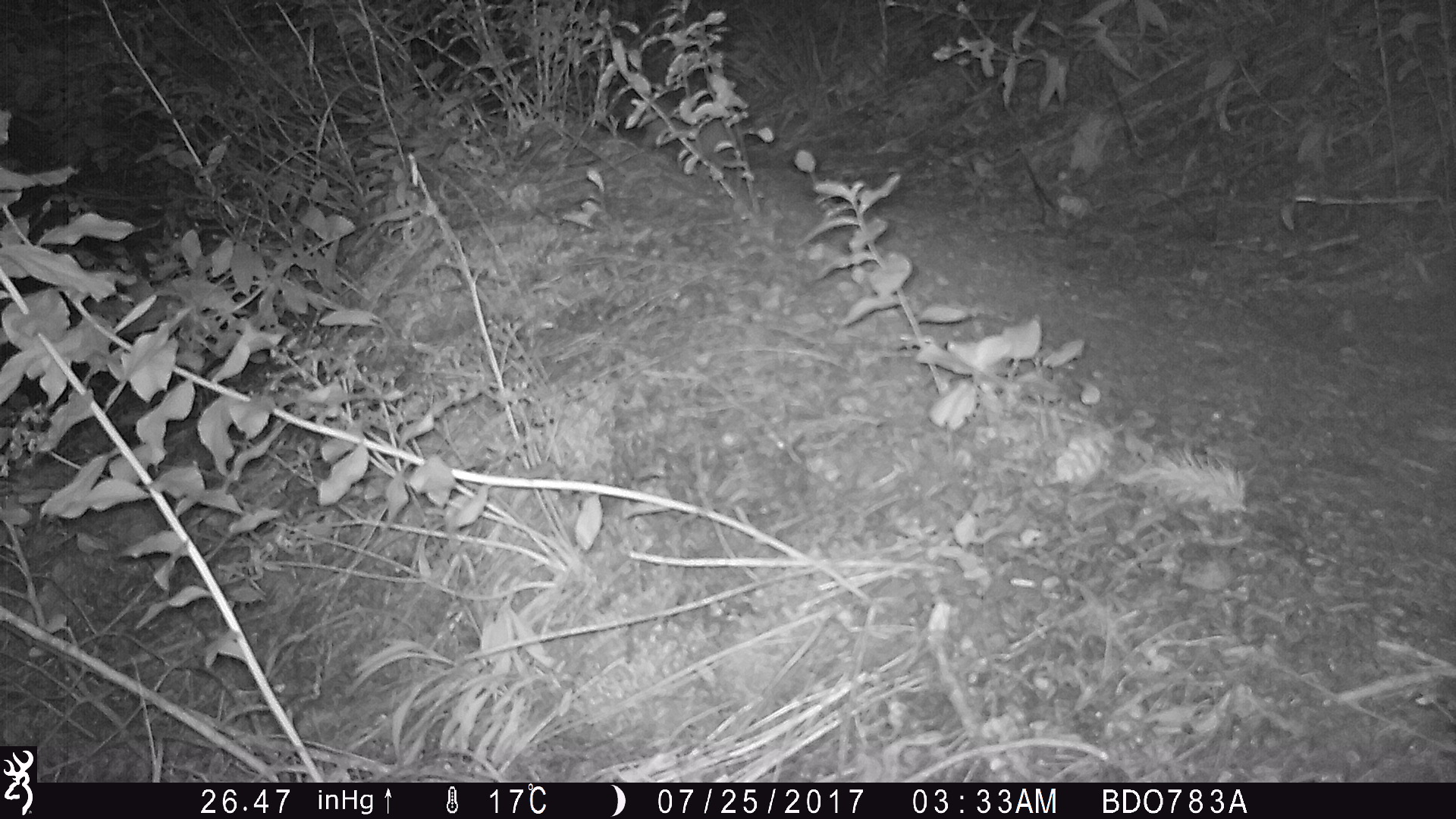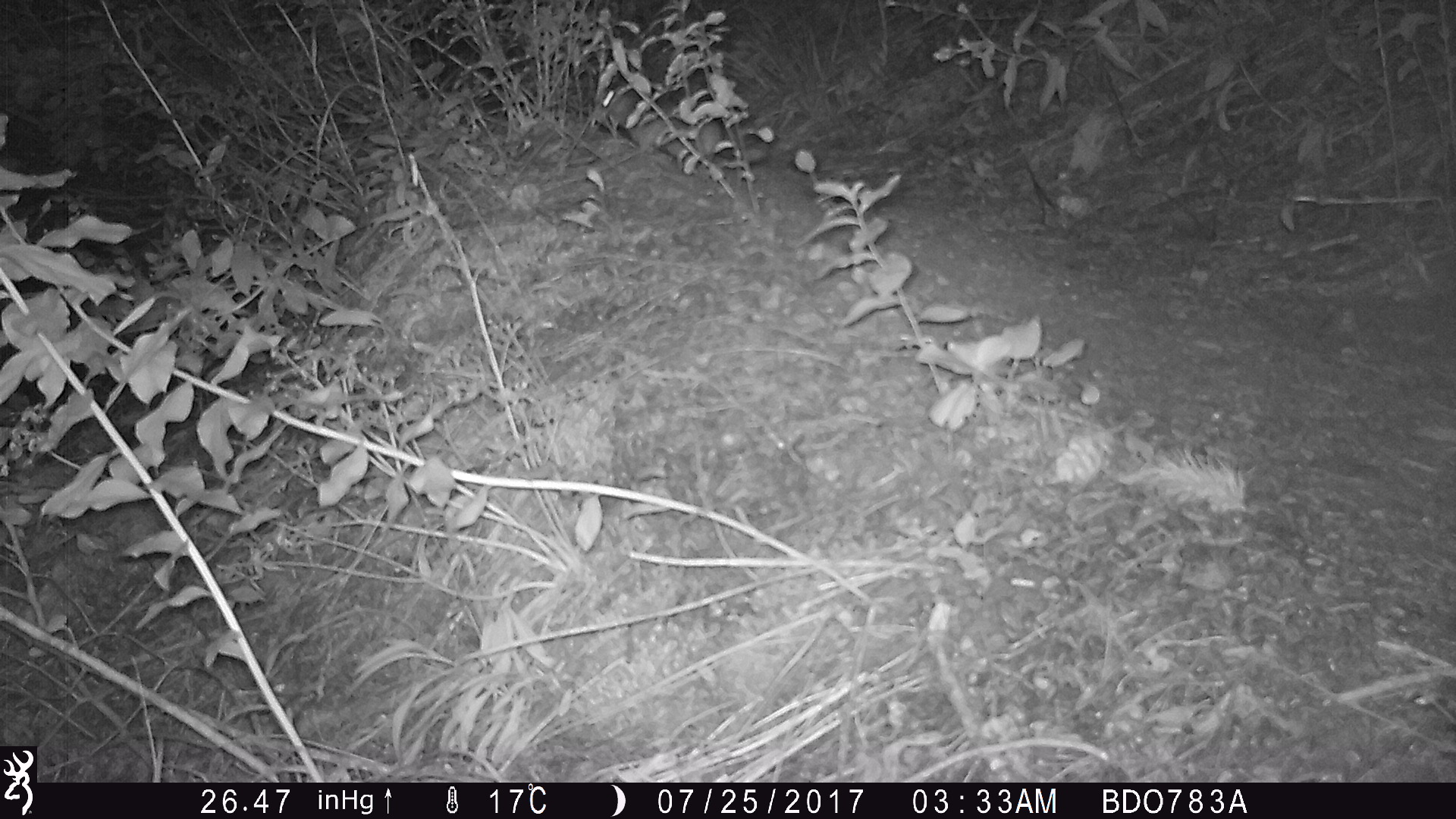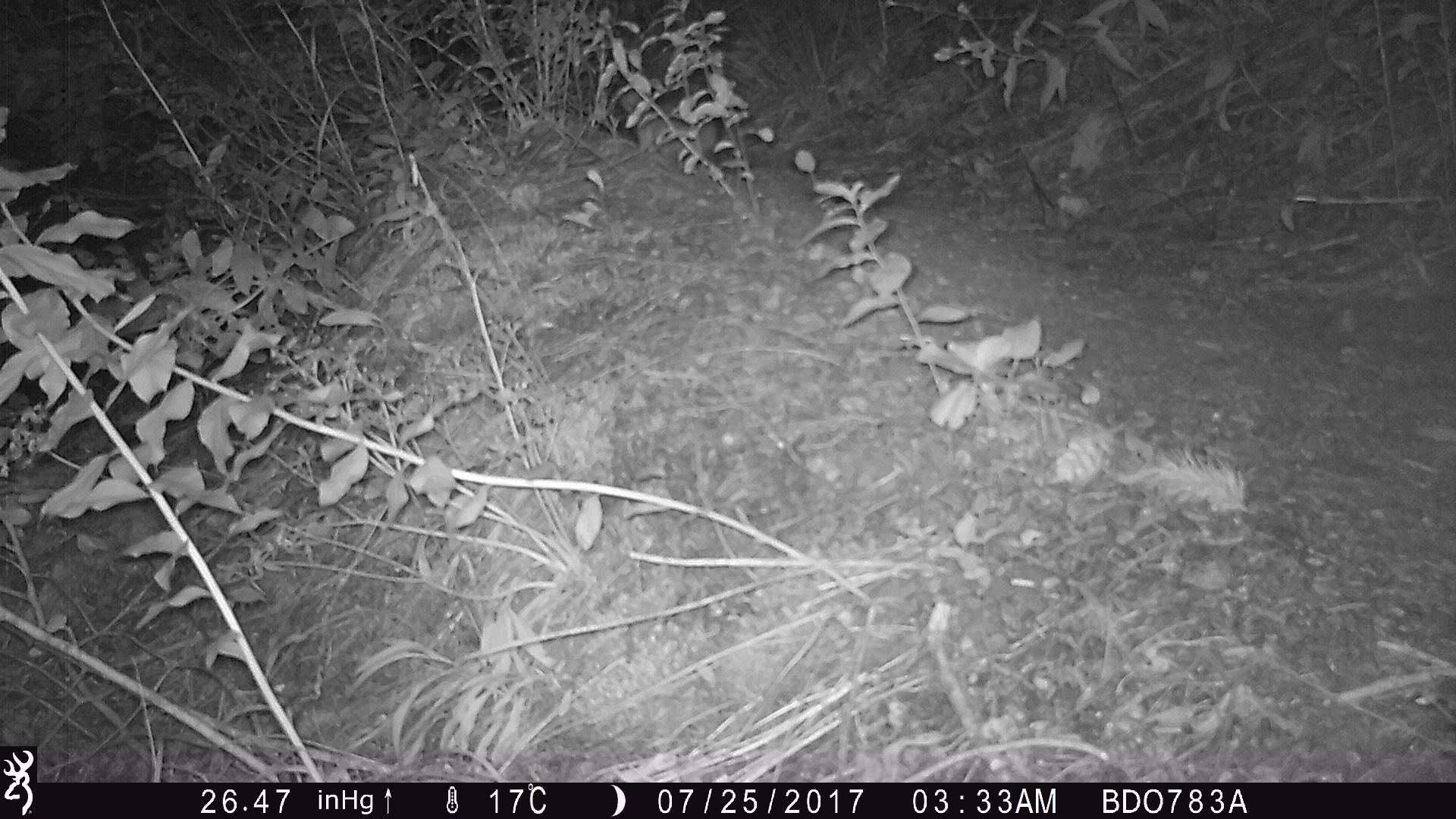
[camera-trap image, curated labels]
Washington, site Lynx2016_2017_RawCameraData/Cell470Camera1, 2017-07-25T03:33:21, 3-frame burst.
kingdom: Animalia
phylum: Chordata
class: Mammalia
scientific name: Mammalia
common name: small mammal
Small mammal (Mammalia). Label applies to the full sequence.